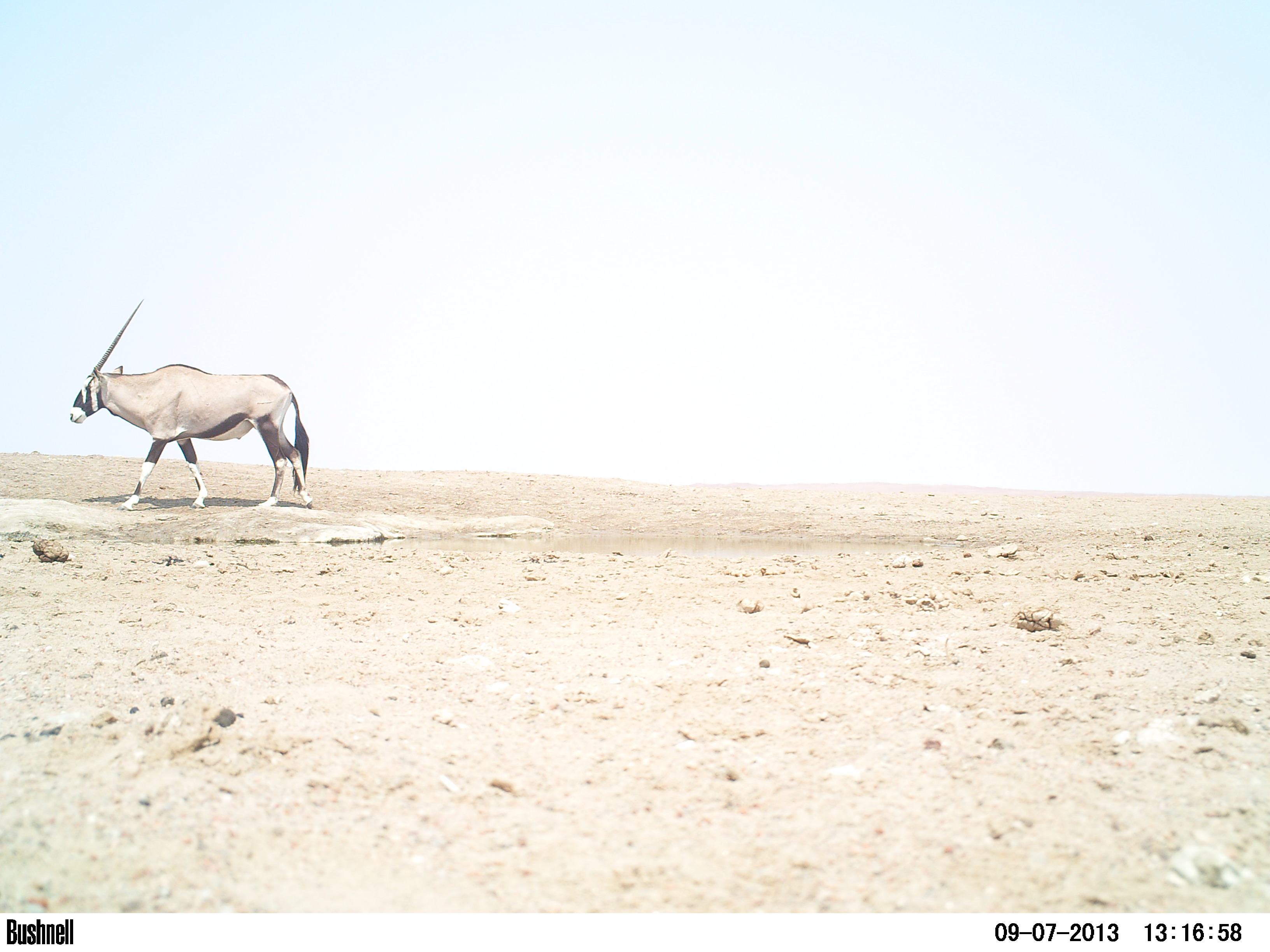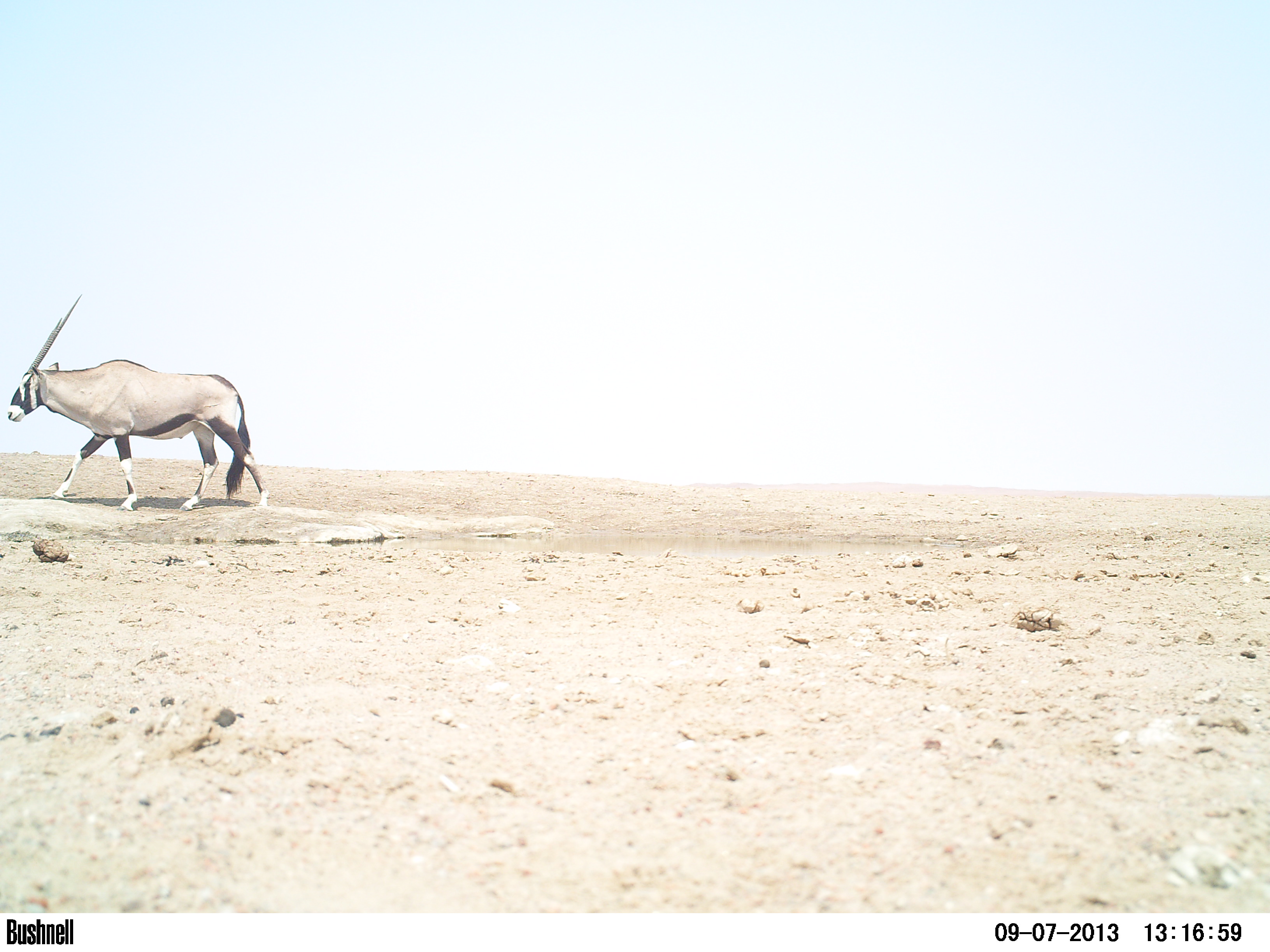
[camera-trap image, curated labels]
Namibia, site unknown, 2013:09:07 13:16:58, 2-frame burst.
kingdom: Animalia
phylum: Chordata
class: Mammalia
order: Artiodactyla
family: Bovidae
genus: Oryx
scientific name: Oryx gazella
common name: gemsbok